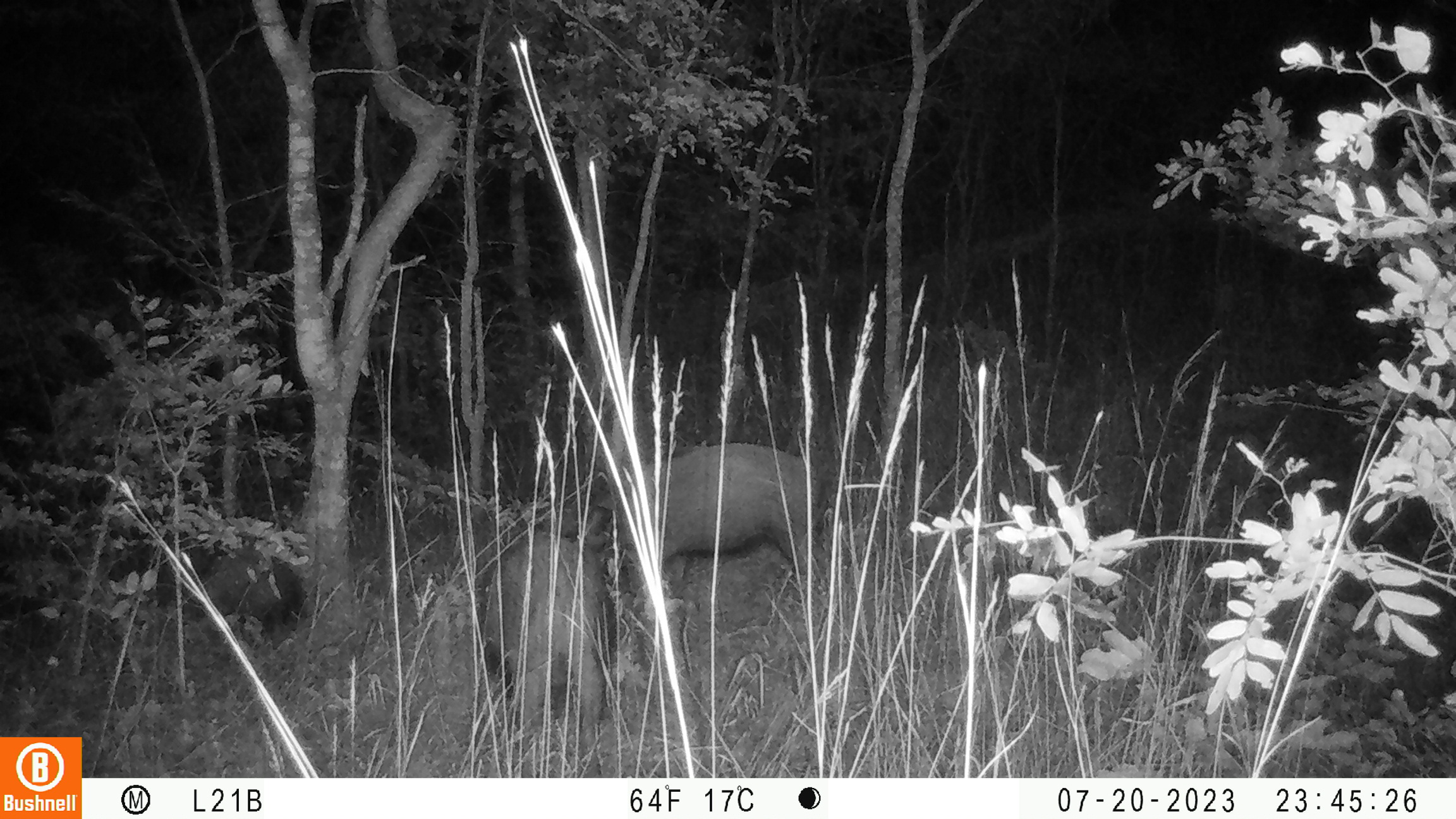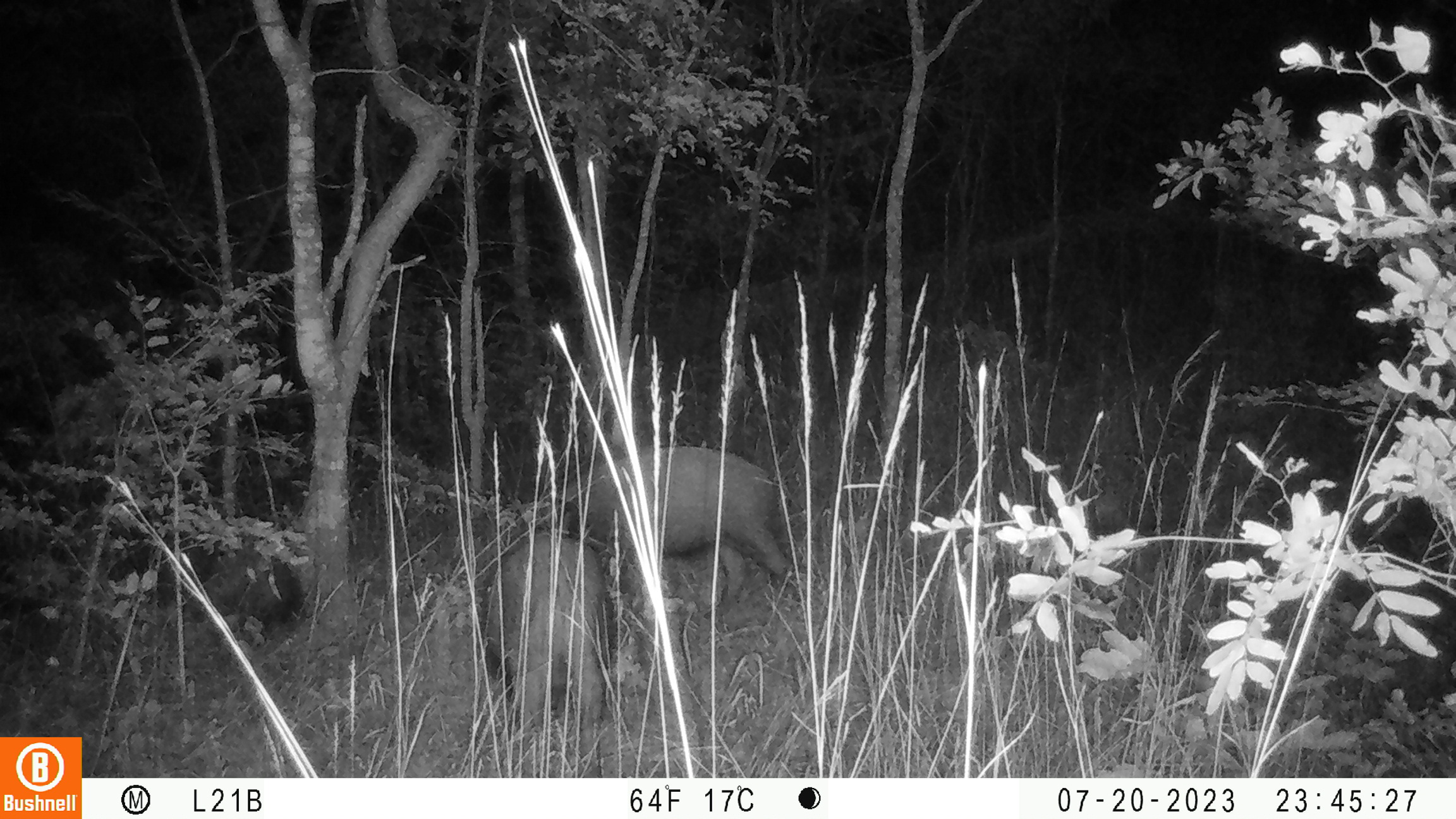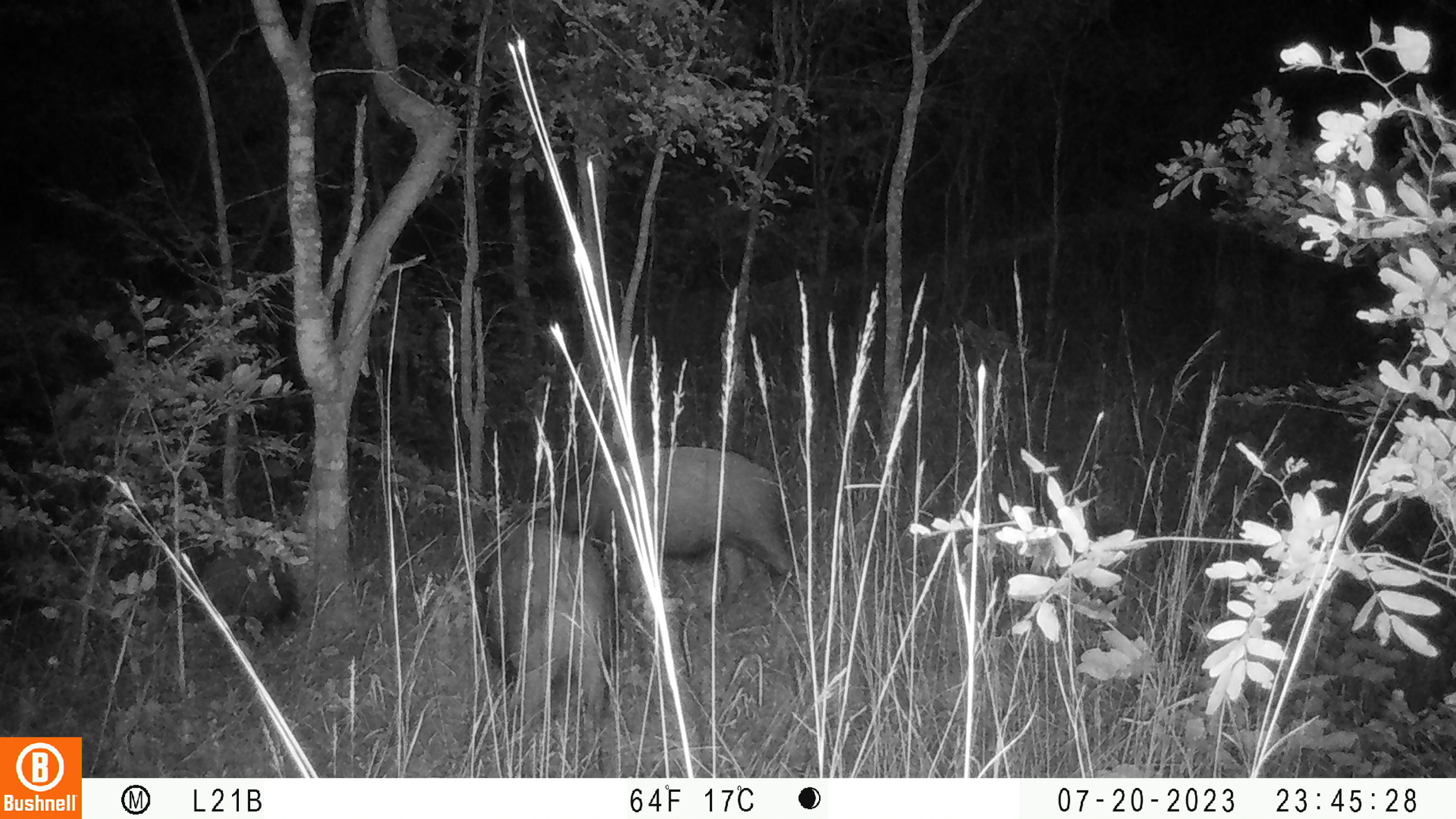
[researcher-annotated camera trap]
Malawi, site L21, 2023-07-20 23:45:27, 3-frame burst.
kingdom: Animalia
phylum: Chordata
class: Mammalia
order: Artiodactyla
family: Suidae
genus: Potamochoerus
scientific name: Potamochoerus larvatus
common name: bushpig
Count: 3.